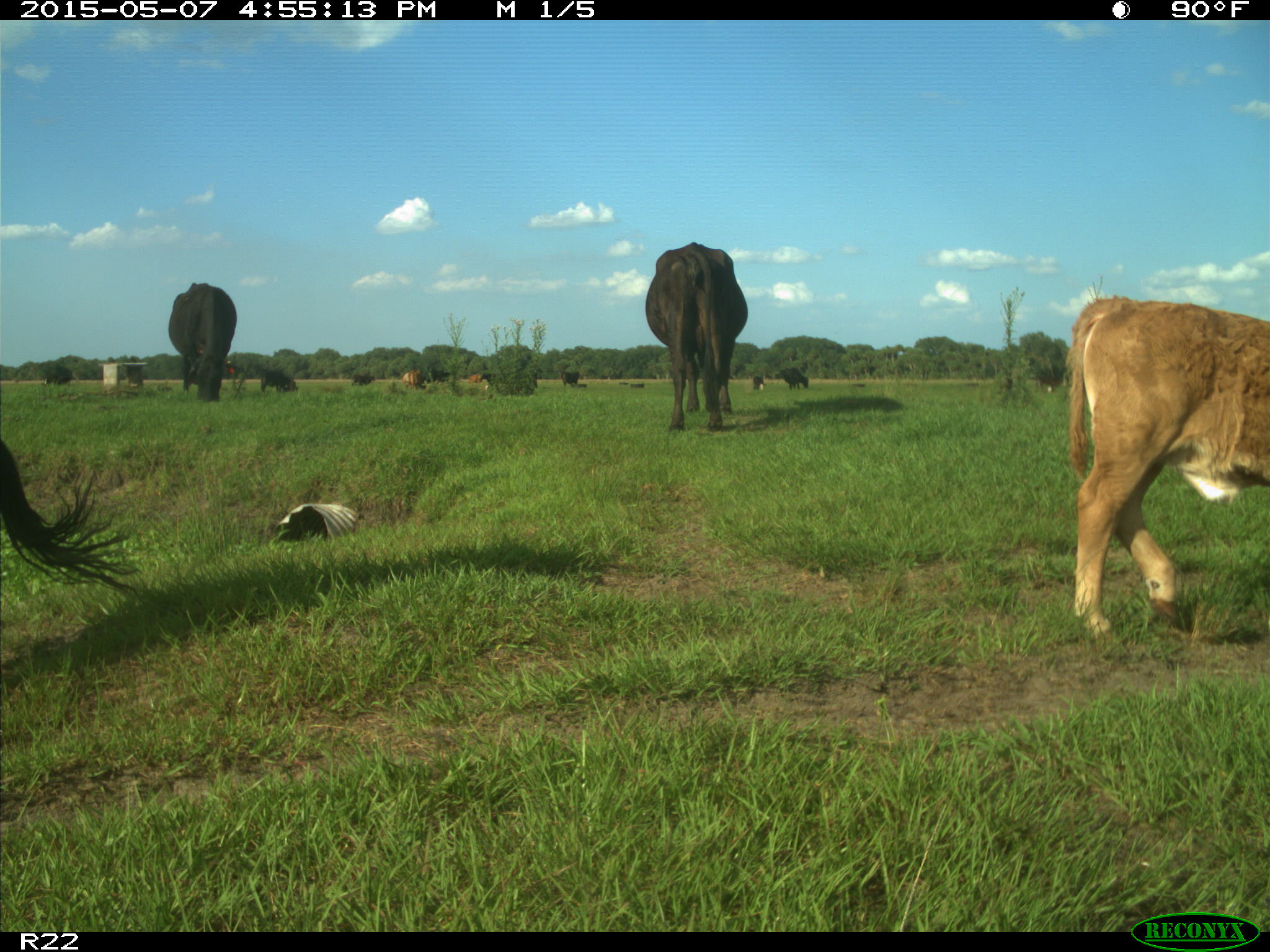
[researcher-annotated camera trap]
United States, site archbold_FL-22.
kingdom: Animalia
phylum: Chordata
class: Mammalia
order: Artiodactyla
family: Bovidae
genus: Bos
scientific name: Bos taurus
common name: domestic cow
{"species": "Bos taurus (domestic cow)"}